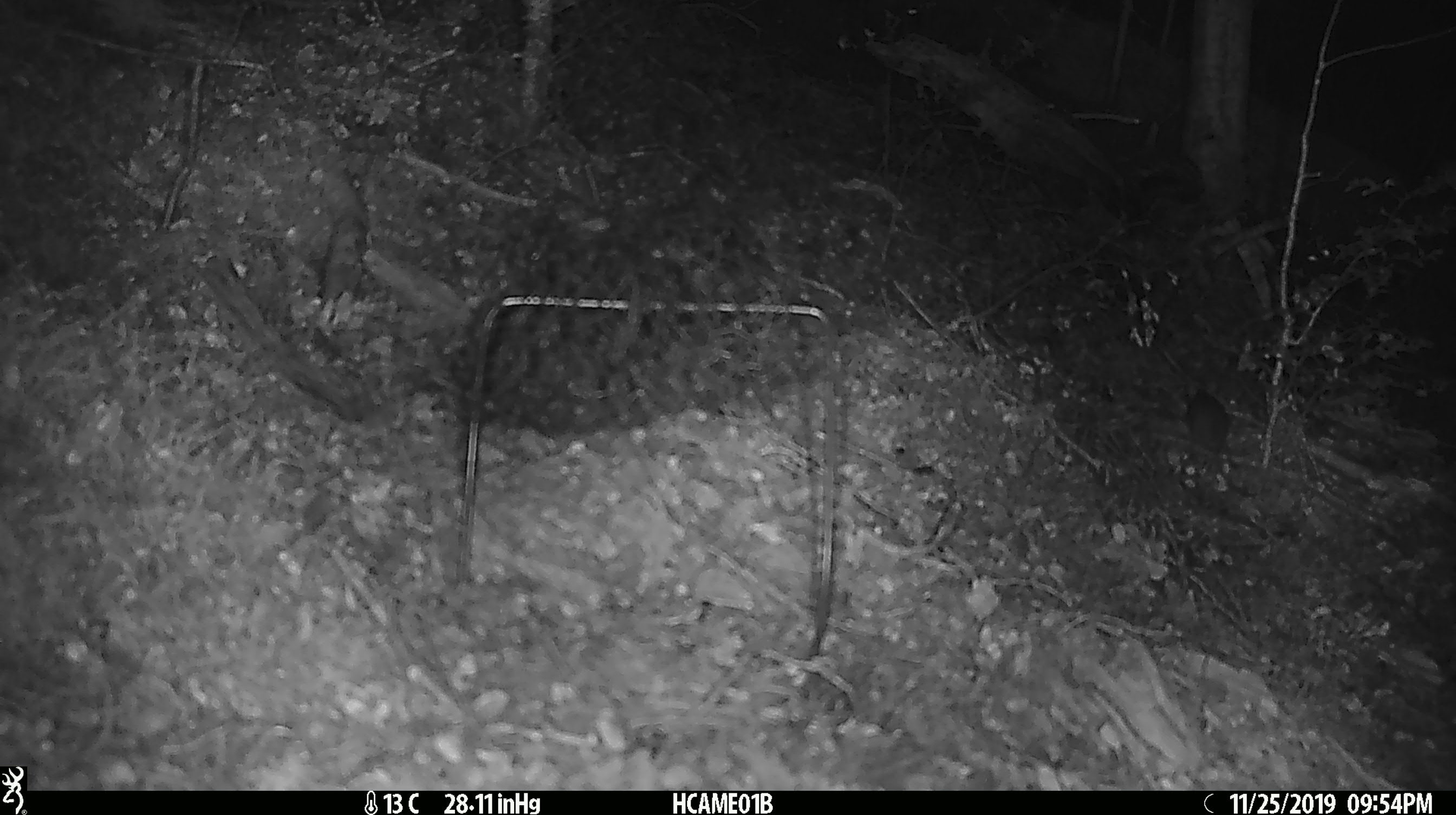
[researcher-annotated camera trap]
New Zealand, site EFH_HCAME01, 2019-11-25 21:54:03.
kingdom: Animalia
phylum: Chordata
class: Mammalia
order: Rodentia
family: Muridae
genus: Mus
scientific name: Mus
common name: mouse